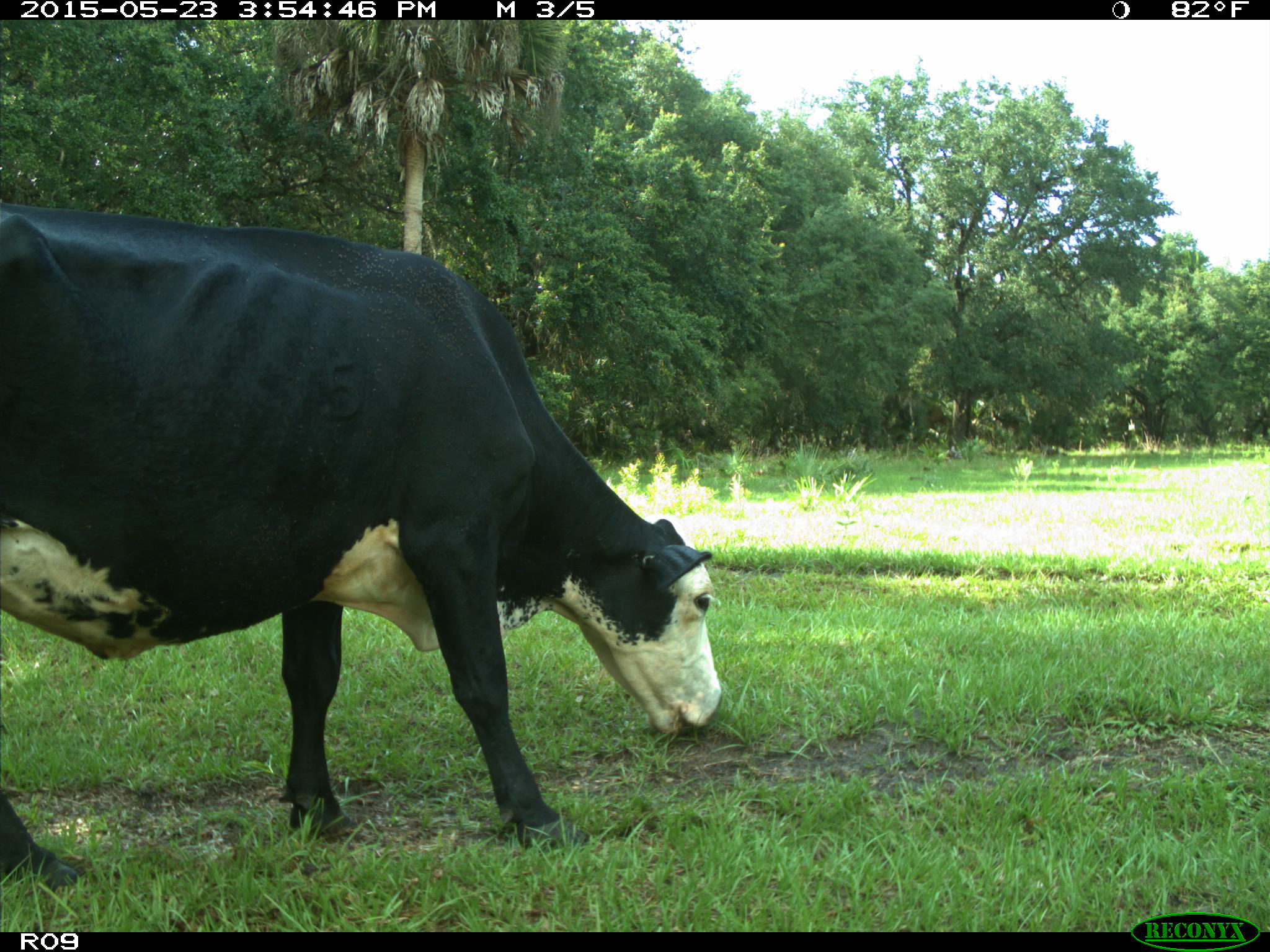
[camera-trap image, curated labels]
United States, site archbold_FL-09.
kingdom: Animalia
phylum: Chordata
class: Mammalia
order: Artiodactyla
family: Bovidae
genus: Bos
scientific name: Bos taurus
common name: domestic cow